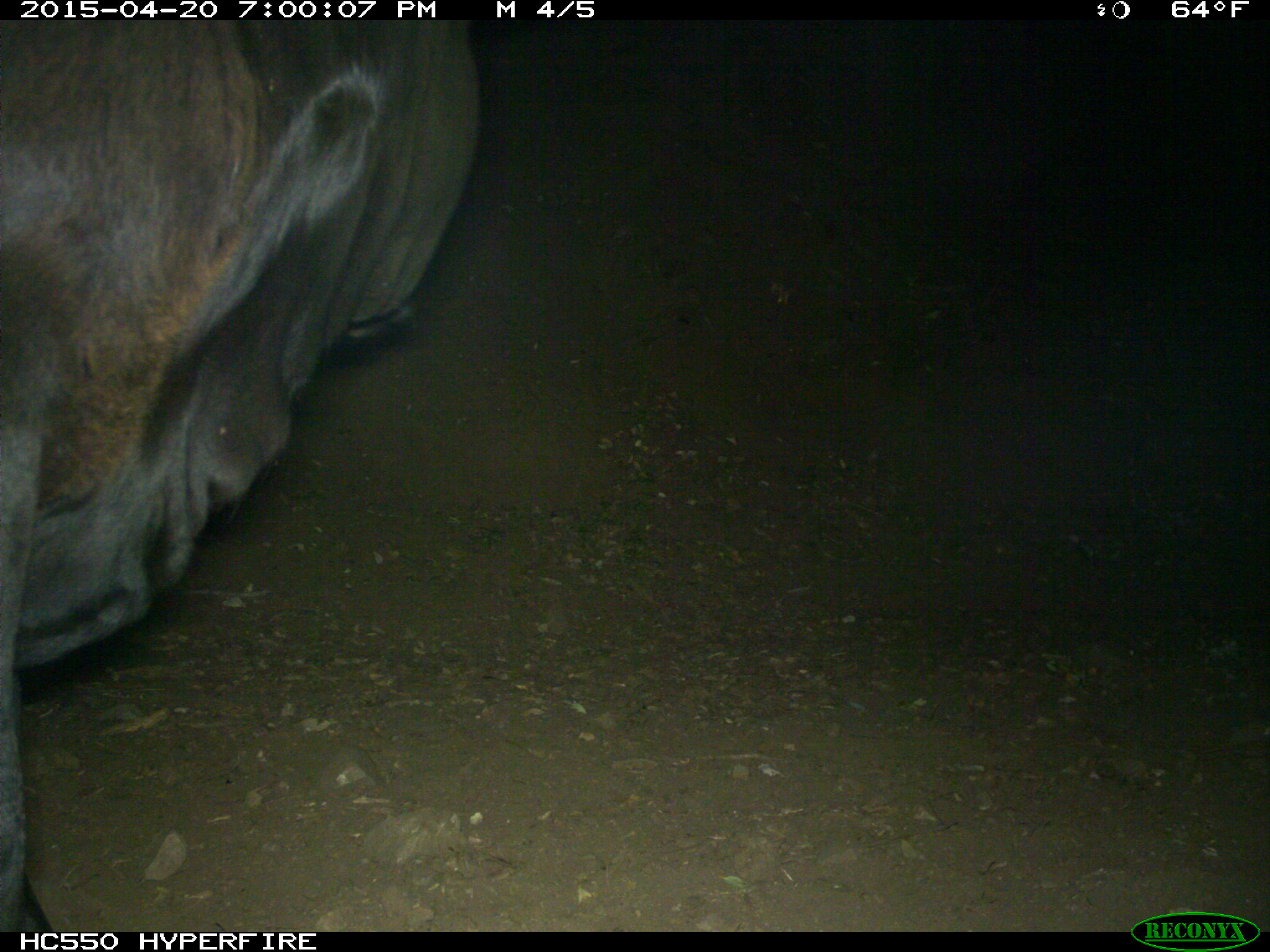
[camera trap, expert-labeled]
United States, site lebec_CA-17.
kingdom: Animalia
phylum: Chordata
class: Mammalia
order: Artiodactyla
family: Bovidae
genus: Bos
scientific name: Bos taurus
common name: domestic cow